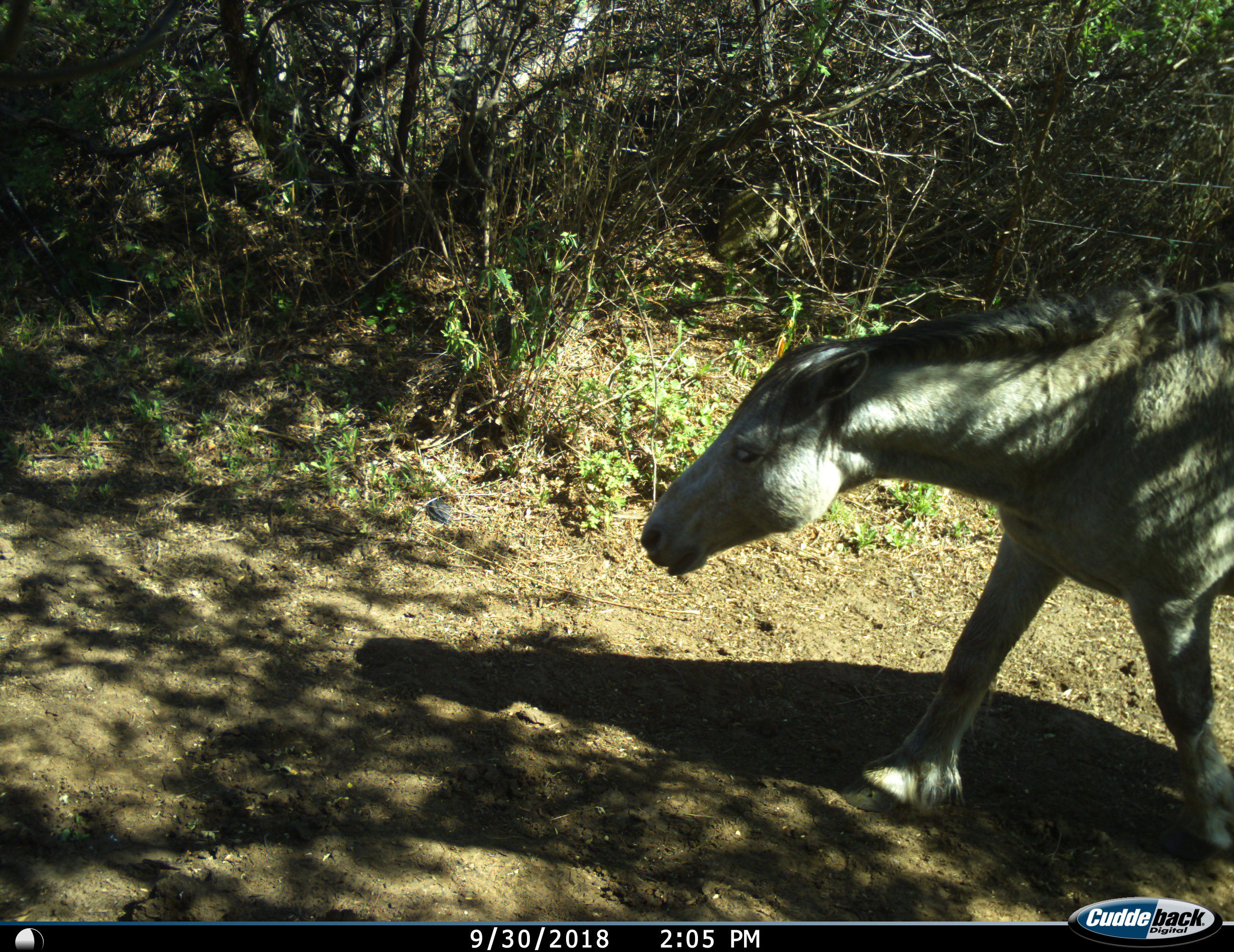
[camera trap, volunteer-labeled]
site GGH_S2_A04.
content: unidentified animal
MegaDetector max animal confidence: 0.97